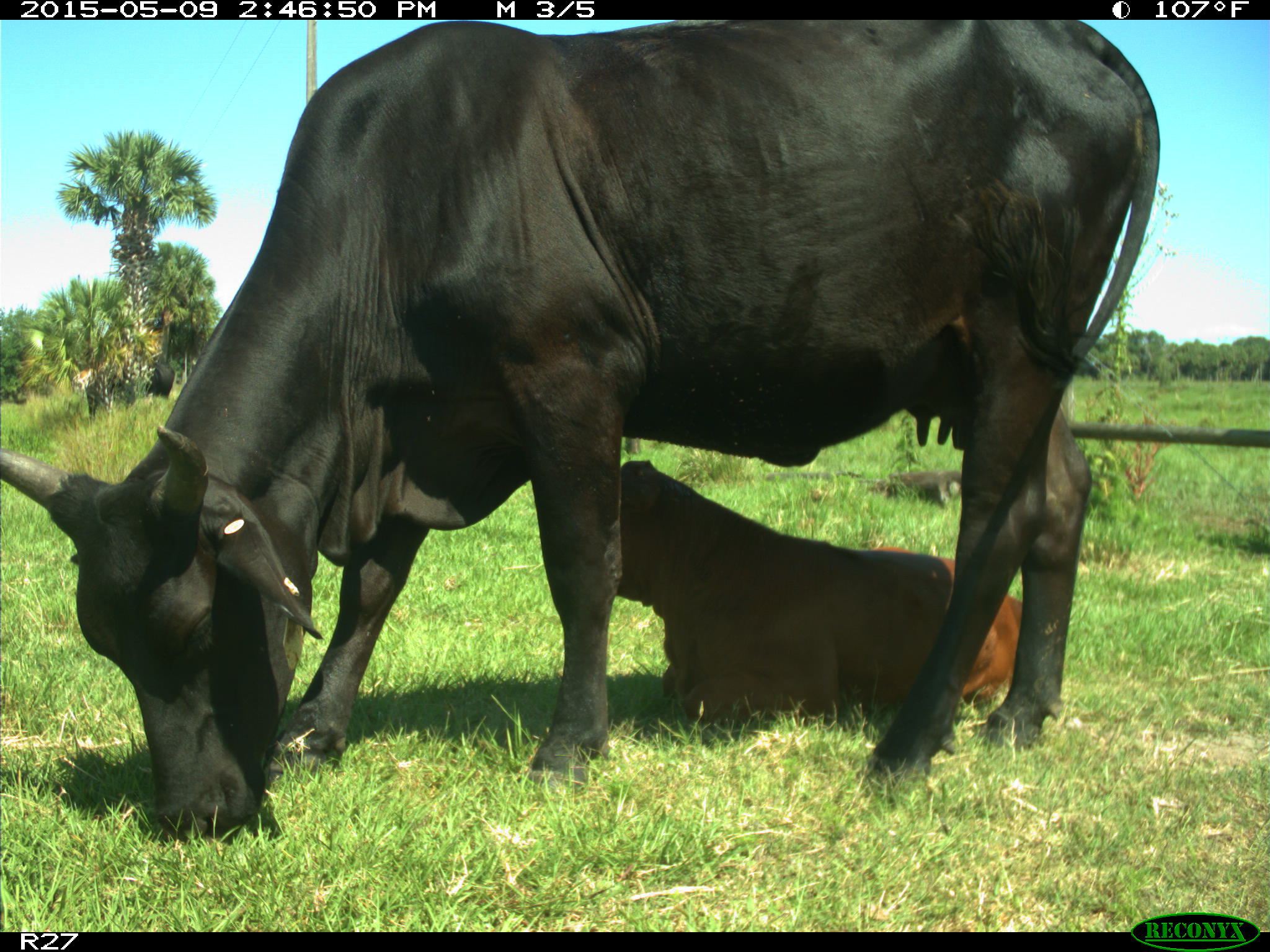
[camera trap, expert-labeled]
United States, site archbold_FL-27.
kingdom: Animalia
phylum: Chordata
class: Mammalia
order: Artiodactyla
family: Bovidae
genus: Bos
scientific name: Bos taurus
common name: domestic cow